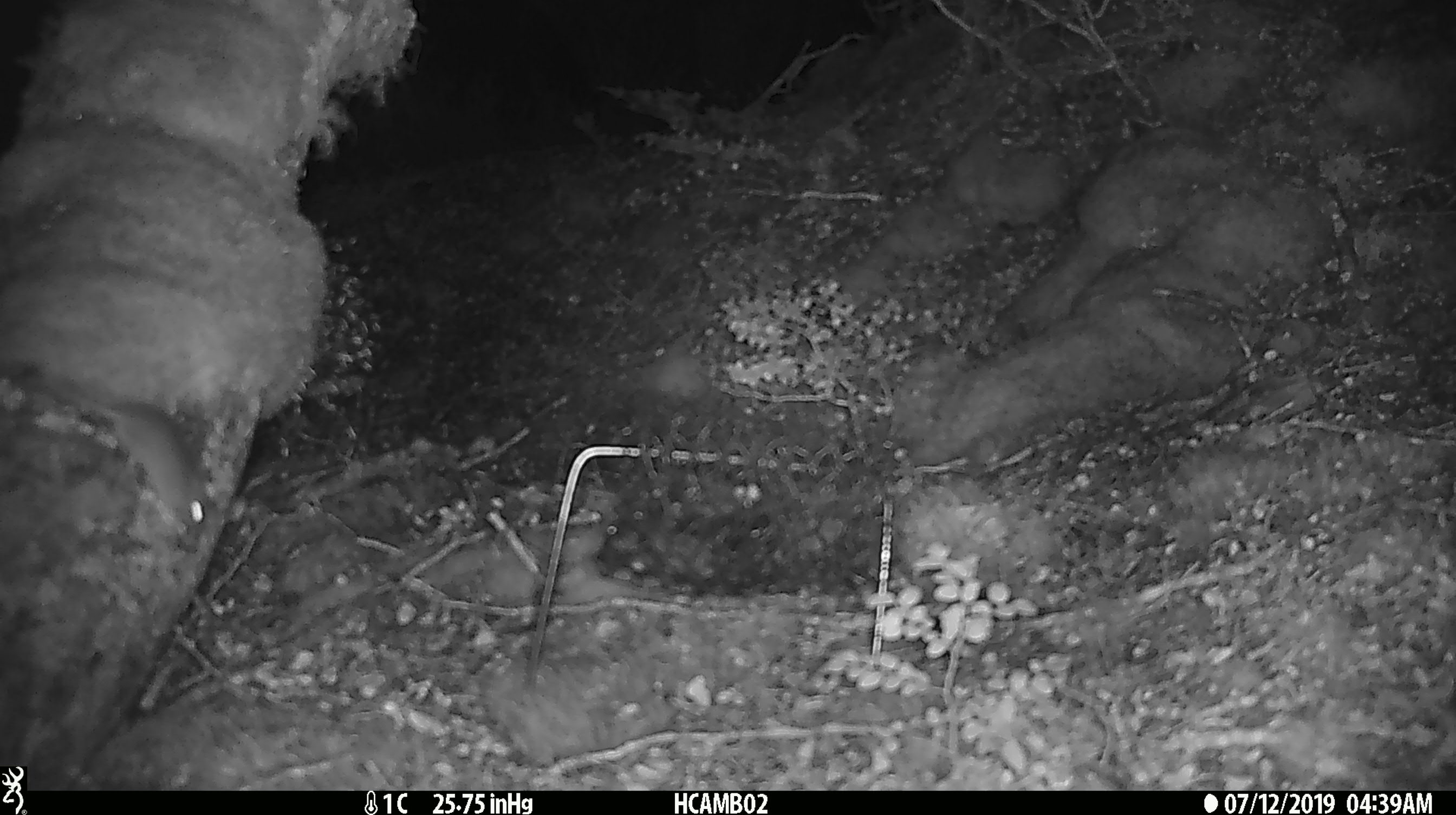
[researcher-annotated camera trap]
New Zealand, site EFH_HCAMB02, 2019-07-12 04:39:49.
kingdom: Animalia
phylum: Chordata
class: Mammalia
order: Rodentia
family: Muridae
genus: Mus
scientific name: Mus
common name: mouse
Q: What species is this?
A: Mouse (Mus).